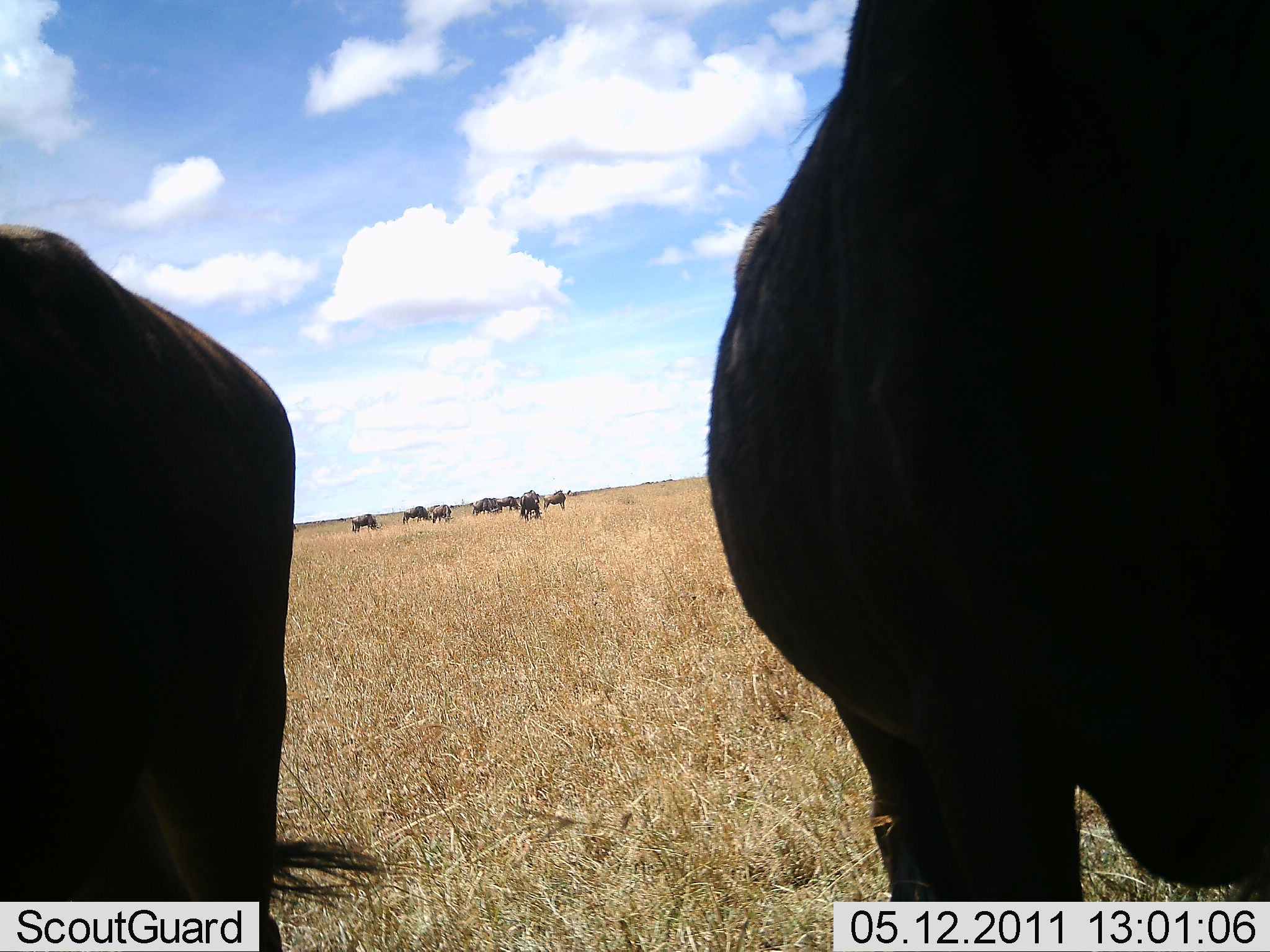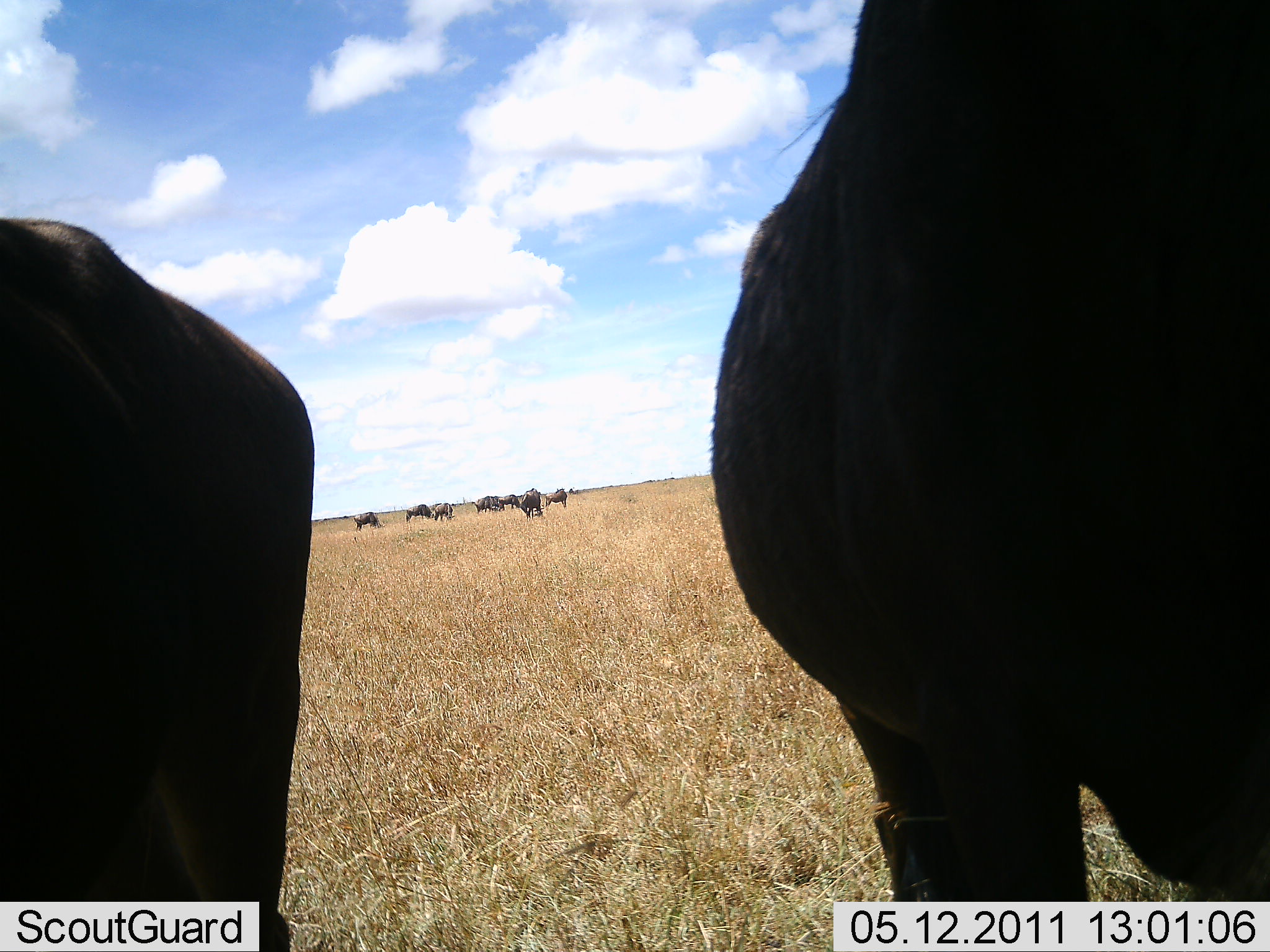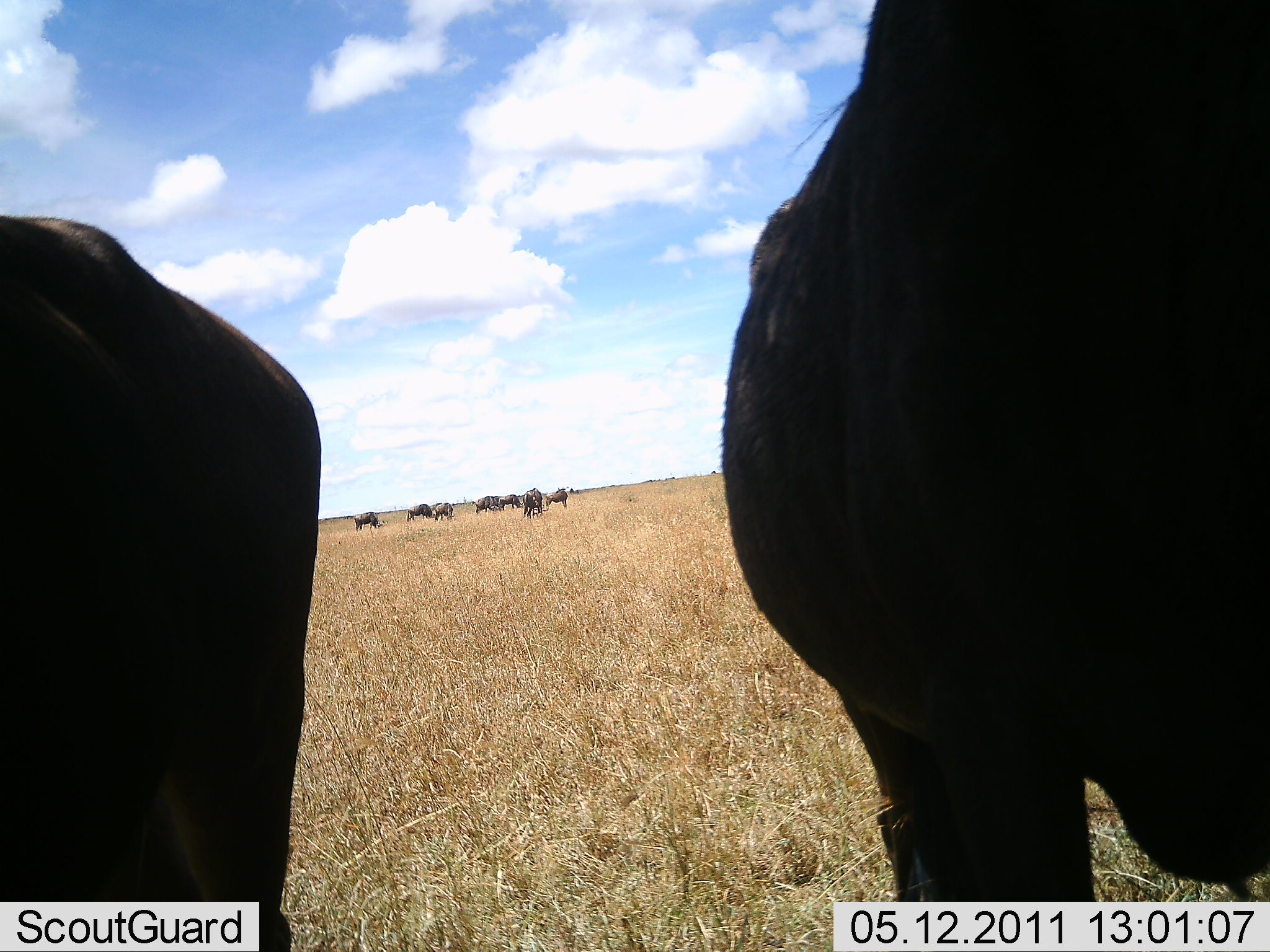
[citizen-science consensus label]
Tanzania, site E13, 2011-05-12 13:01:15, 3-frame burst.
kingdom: Animalia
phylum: Chordata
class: Mammalia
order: Artiodactyla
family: Bovidae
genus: Connochaetes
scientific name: Connochaetes taurinus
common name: blue wildebeest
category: wildebeest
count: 10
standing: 70%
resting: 0%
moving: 10%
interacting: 0%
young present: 0%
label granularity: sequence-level